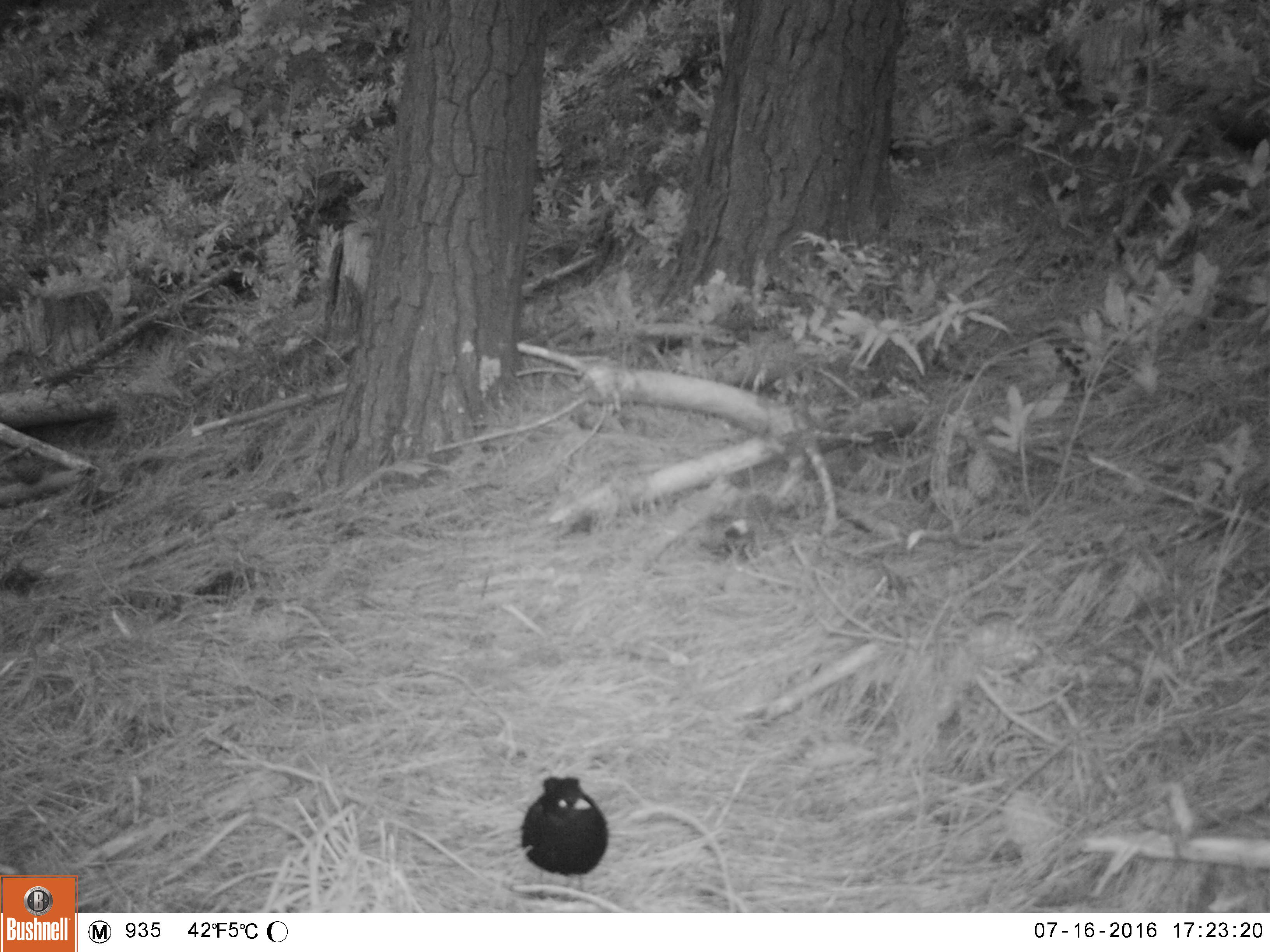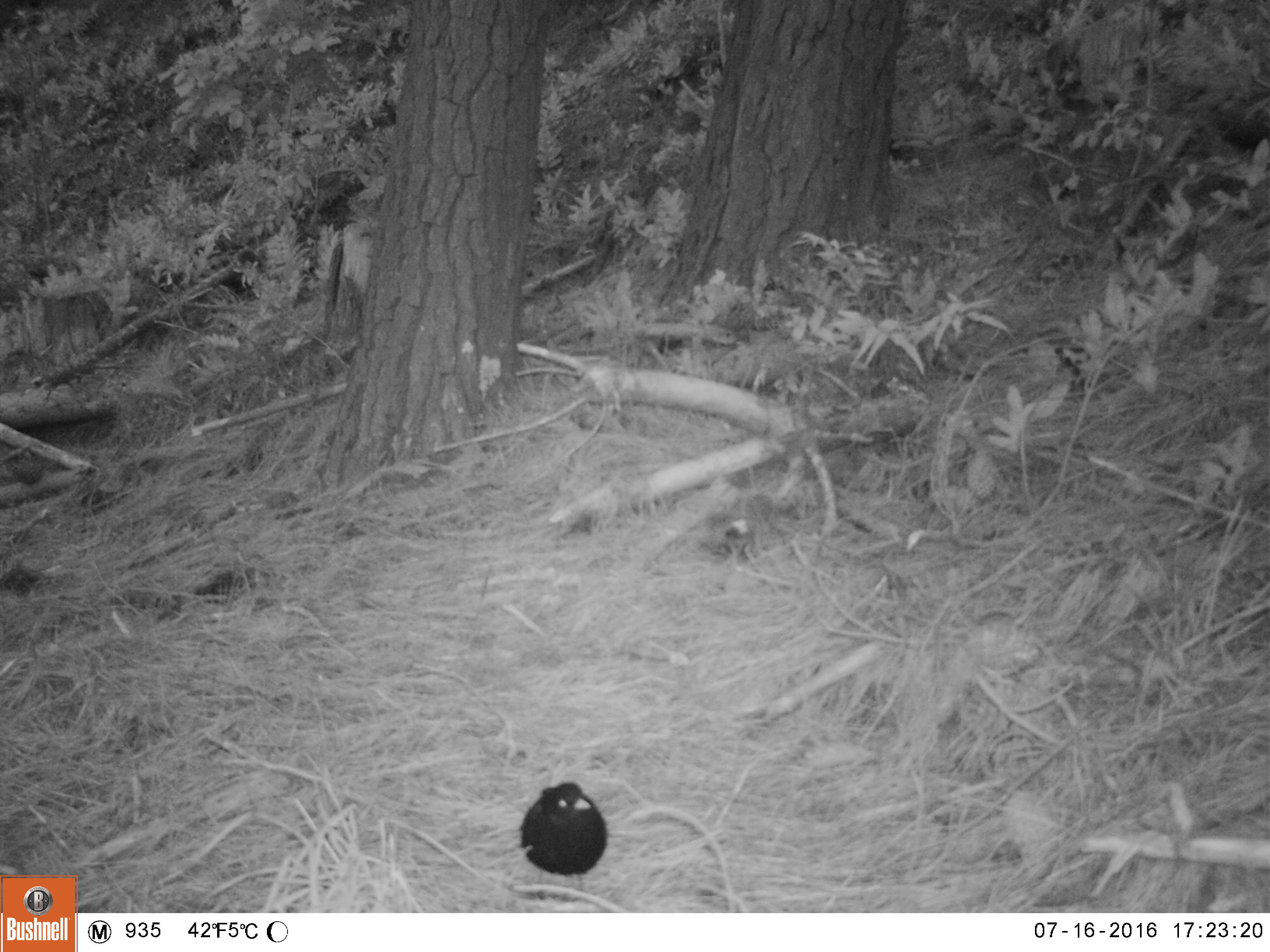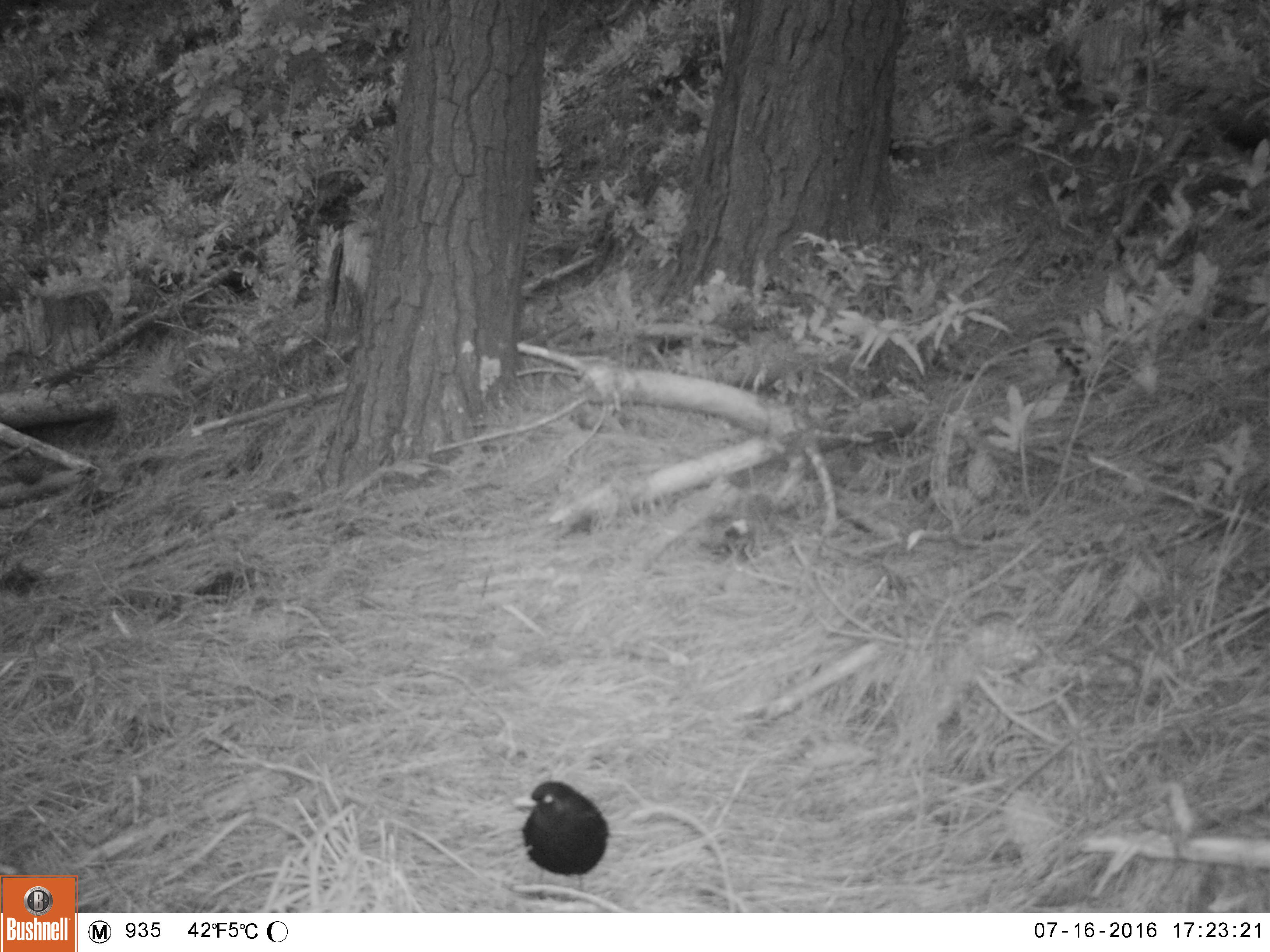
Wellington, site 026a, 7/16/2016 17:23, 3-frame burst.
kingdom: Animalia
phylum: Chordata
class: Aves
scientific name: Aves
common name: bird